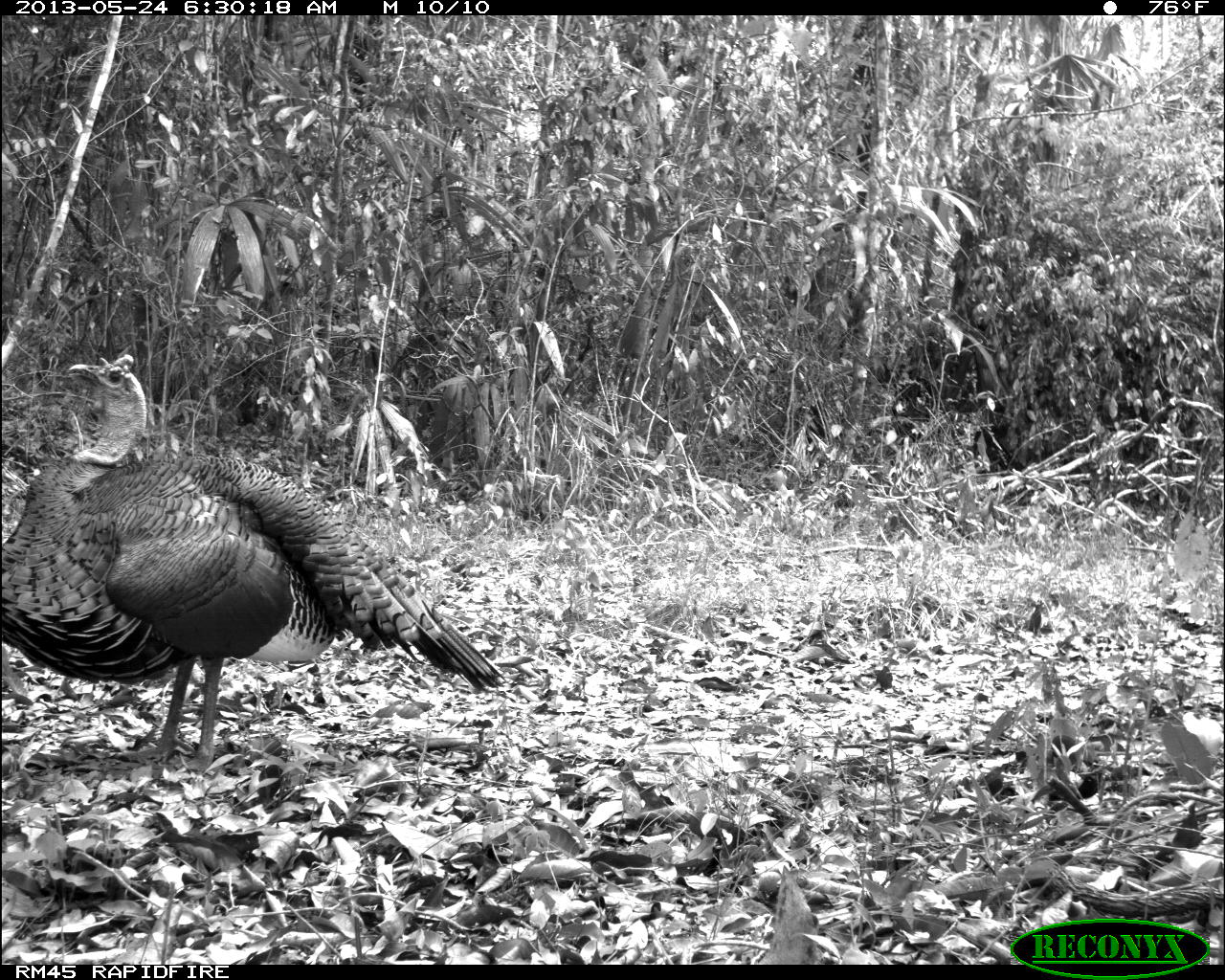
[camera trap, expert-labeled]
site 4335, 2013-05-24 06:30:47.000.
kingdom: Animalia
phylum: Chordata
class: Aves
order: Galliformes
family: Phasianidae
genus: Meleagris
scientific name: Meleagris ocellata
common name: ocellated turkey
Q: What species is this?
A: Meleagris ocellata (ocellated turkey).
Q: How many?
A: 1.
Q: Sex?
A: Male.